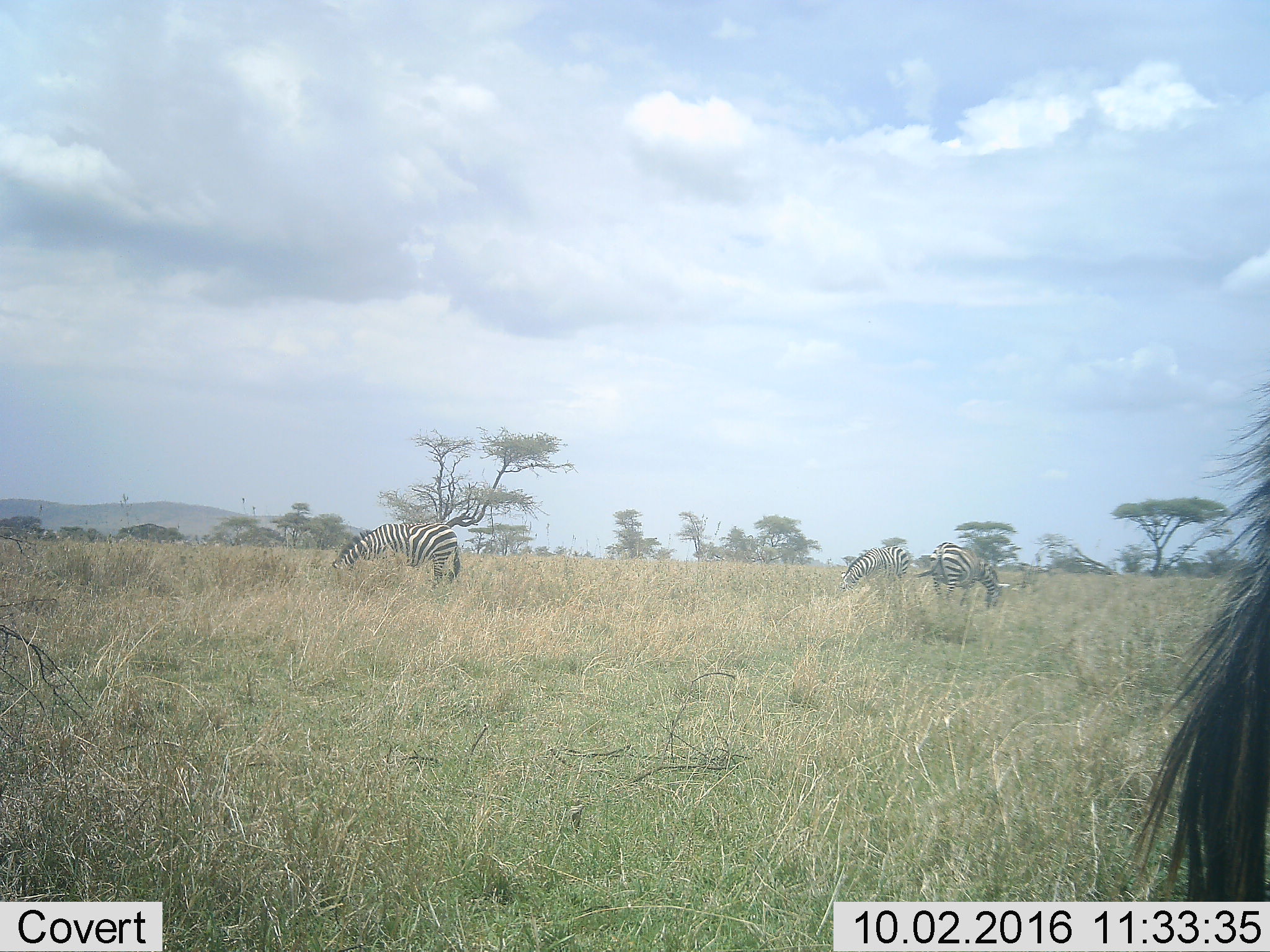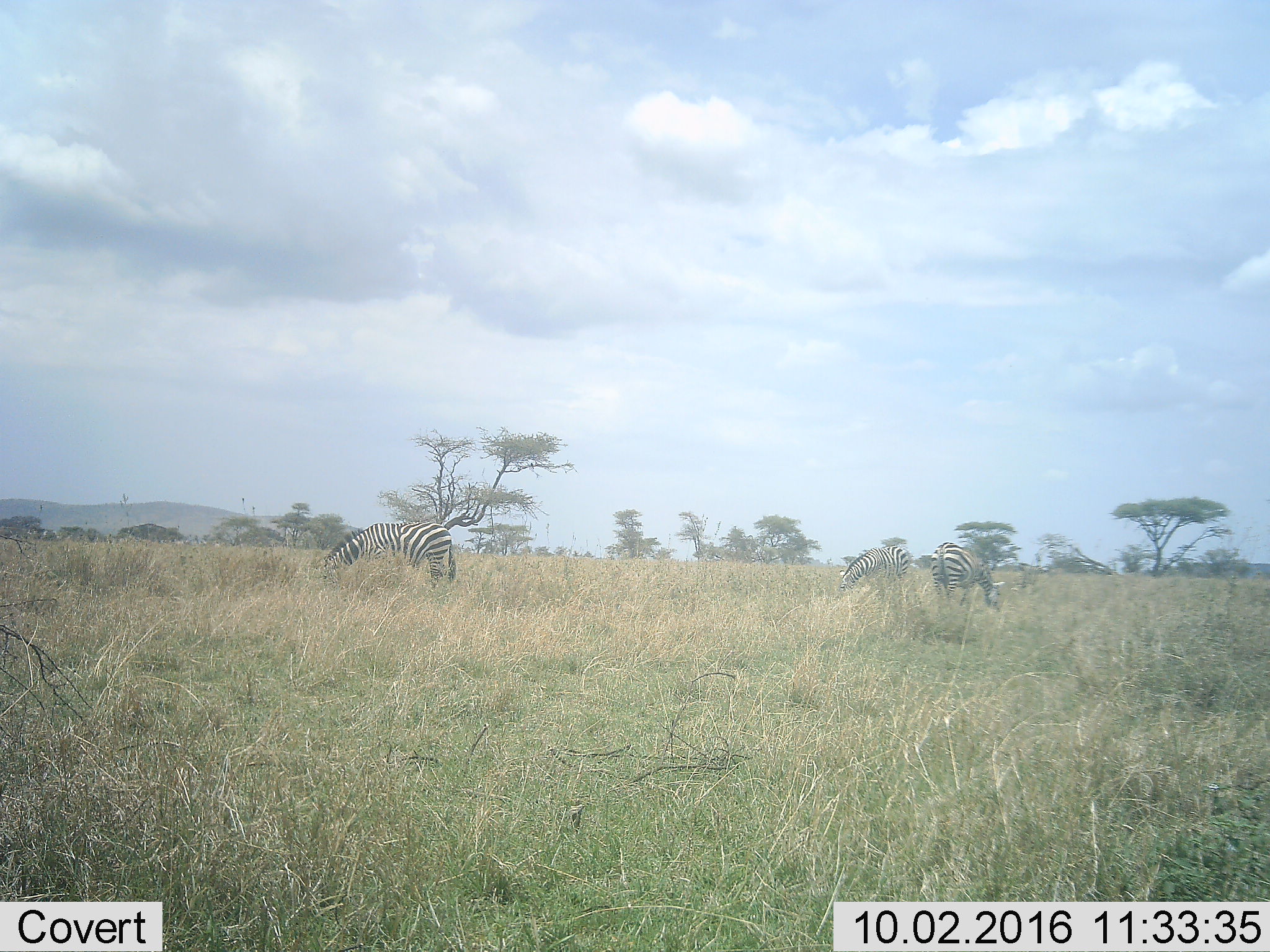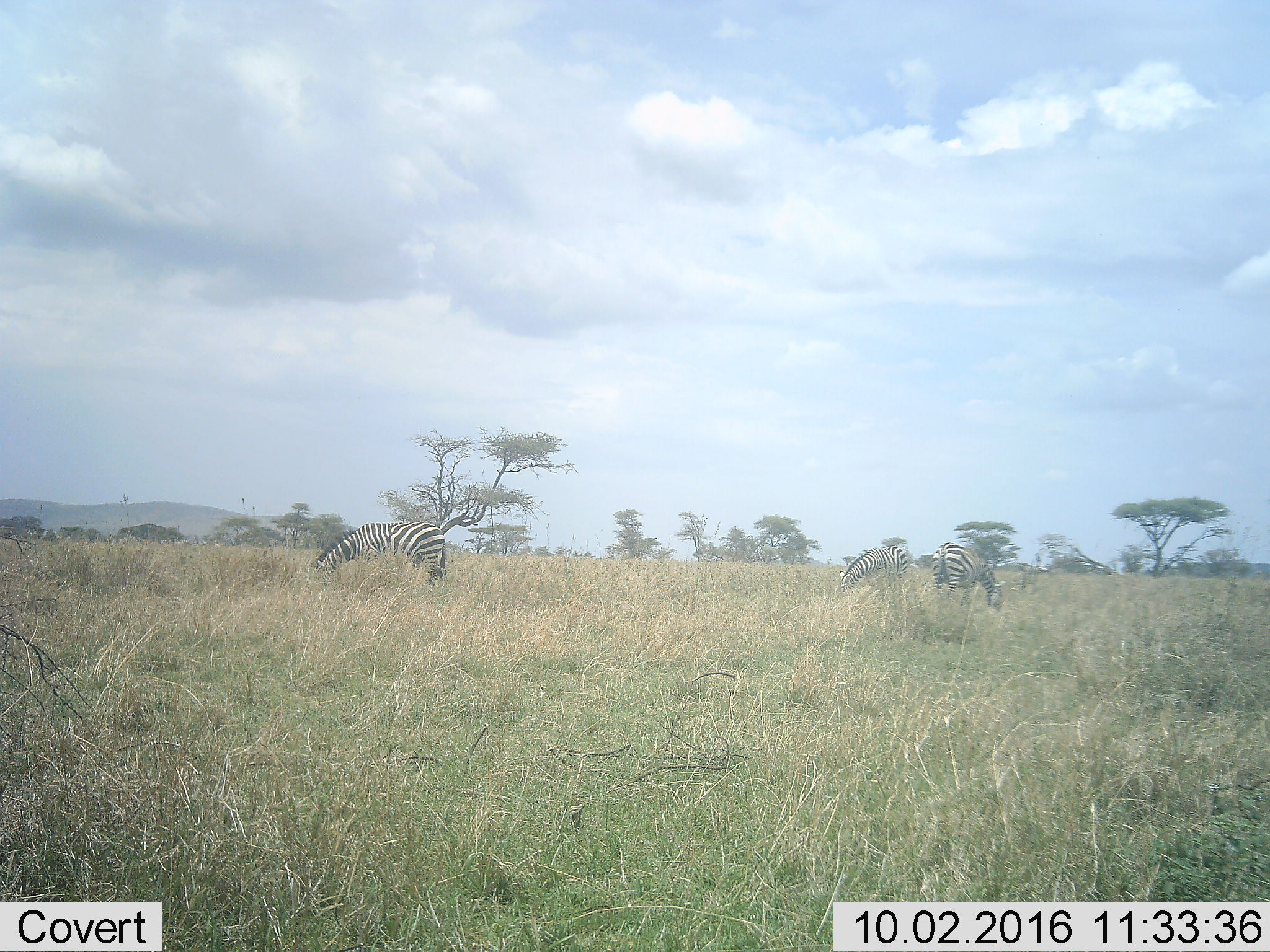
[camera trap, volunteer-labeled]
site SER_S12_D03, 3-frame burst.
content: unidentified animal